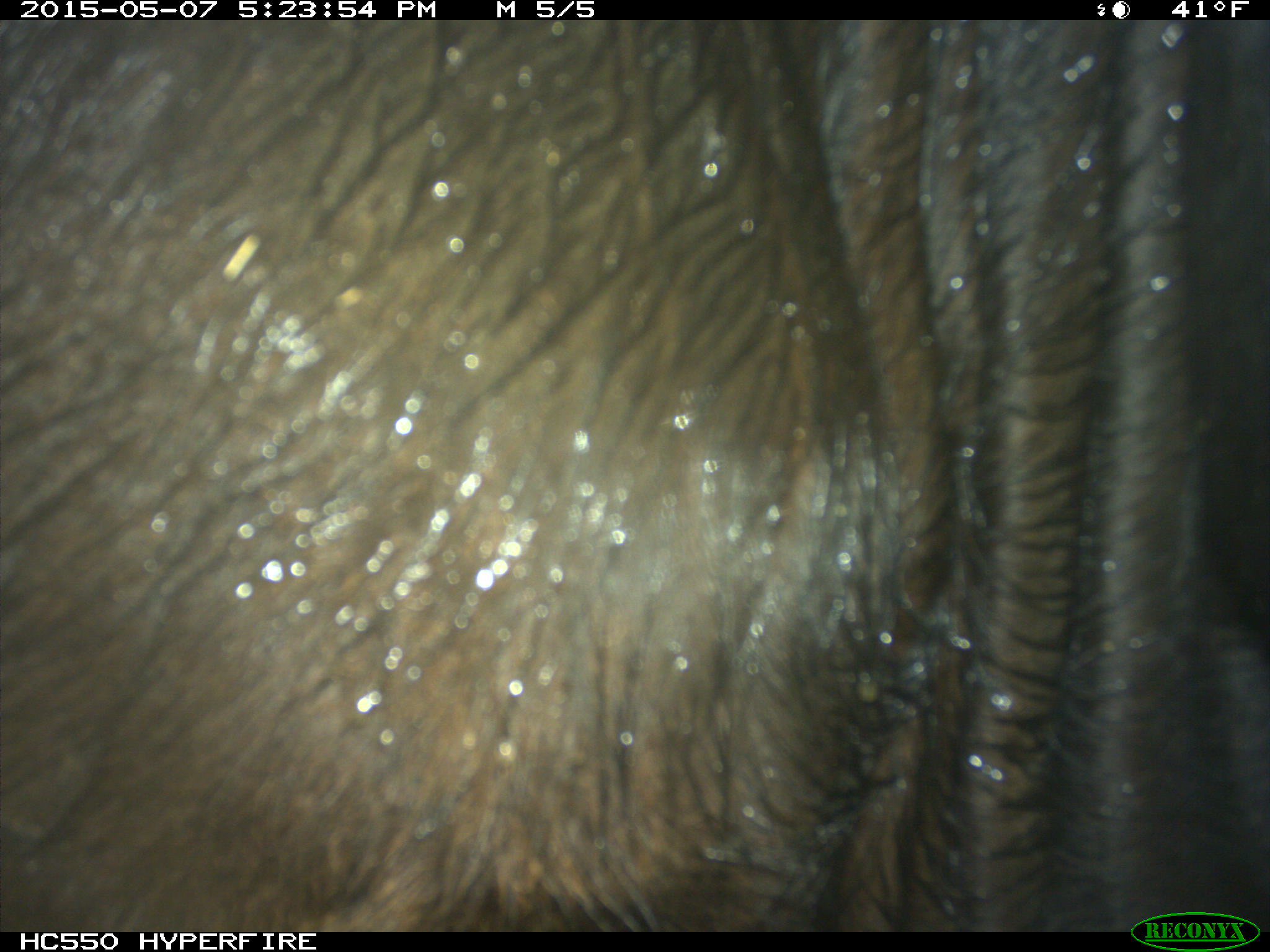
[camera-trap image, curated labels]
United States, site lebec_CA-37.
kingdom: Animalia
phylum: Chordata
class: Mammalia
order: Artiodactyla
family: Bovidae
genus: Bos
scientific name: Bos taurus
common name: domestic cow